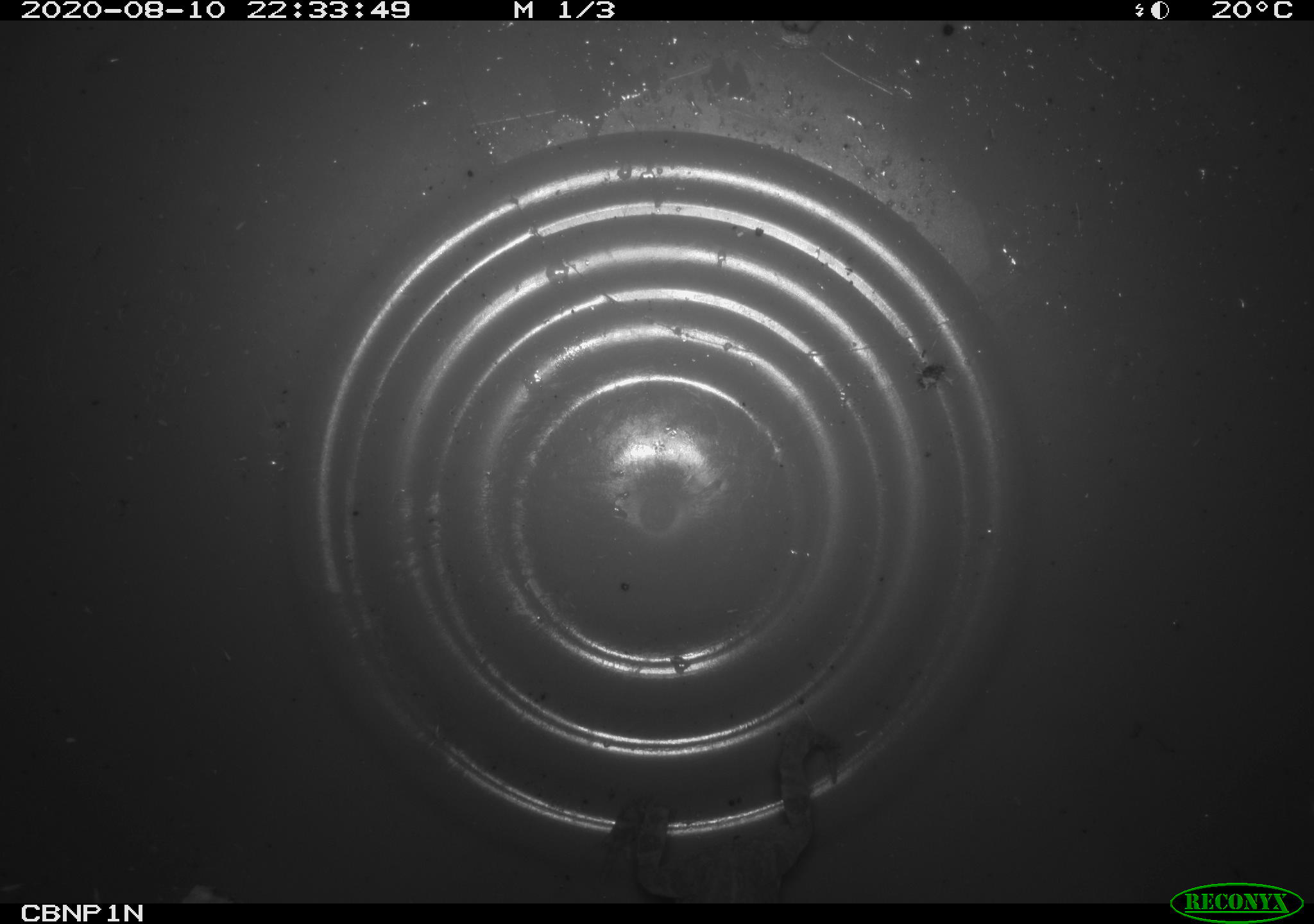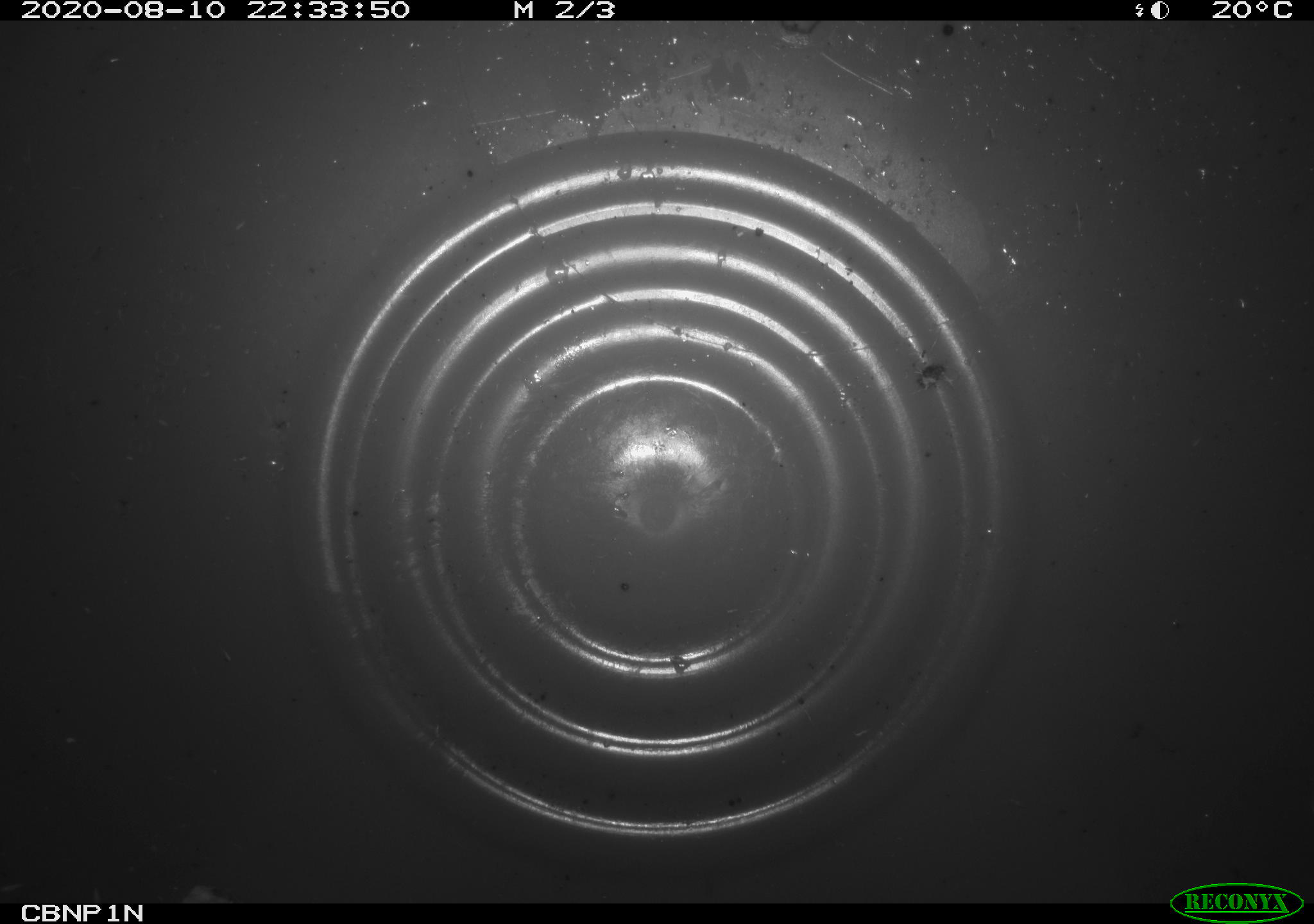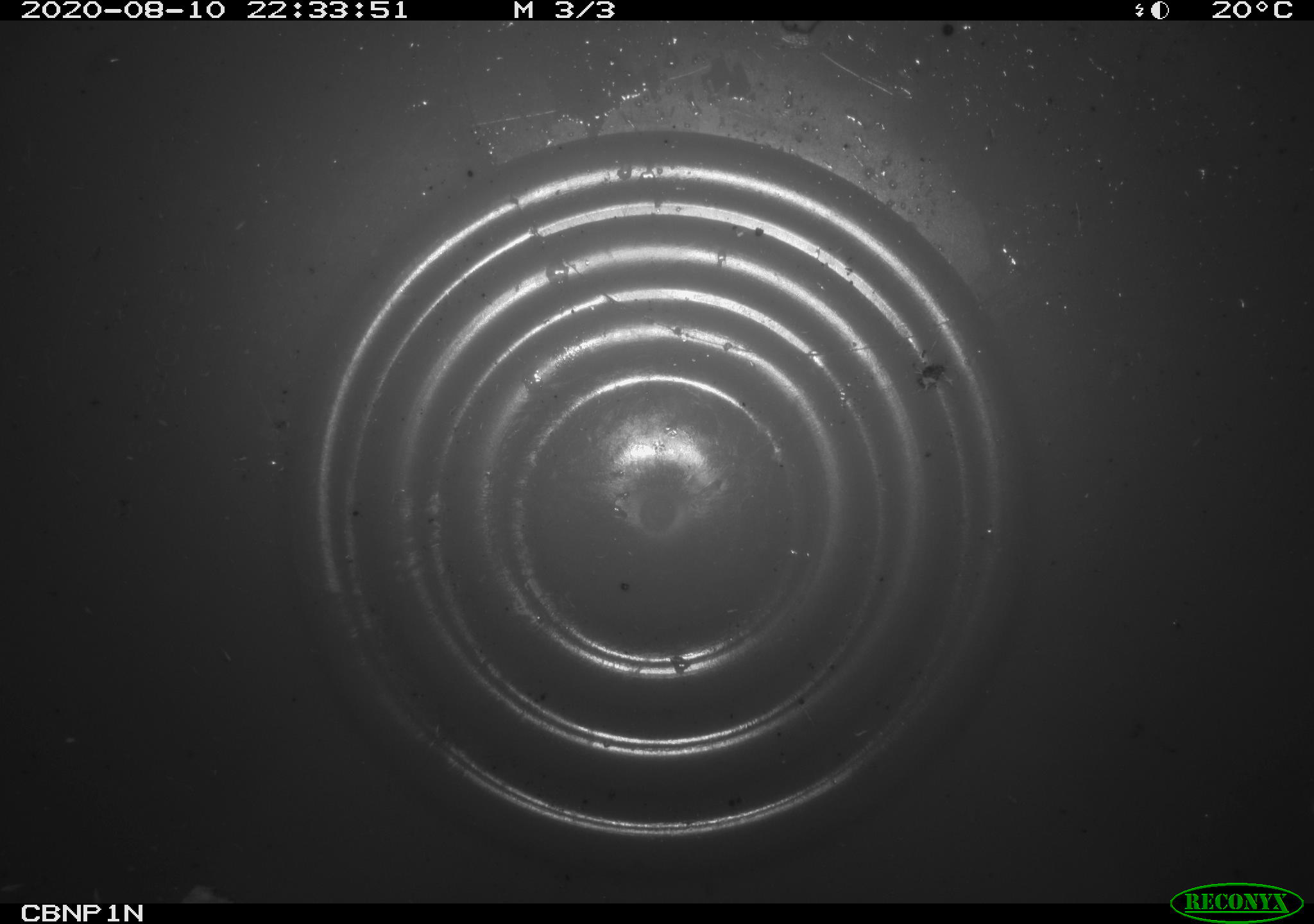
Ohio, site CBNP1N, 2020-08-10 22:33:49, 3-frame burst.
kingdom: Animalia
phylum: Chordata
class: Amphibia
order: Anura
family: Bufonidae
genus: Anaxyrus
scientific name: Anaxyrus americanus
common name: american toad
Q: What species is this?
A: American toad (Anaxyrus americanus).